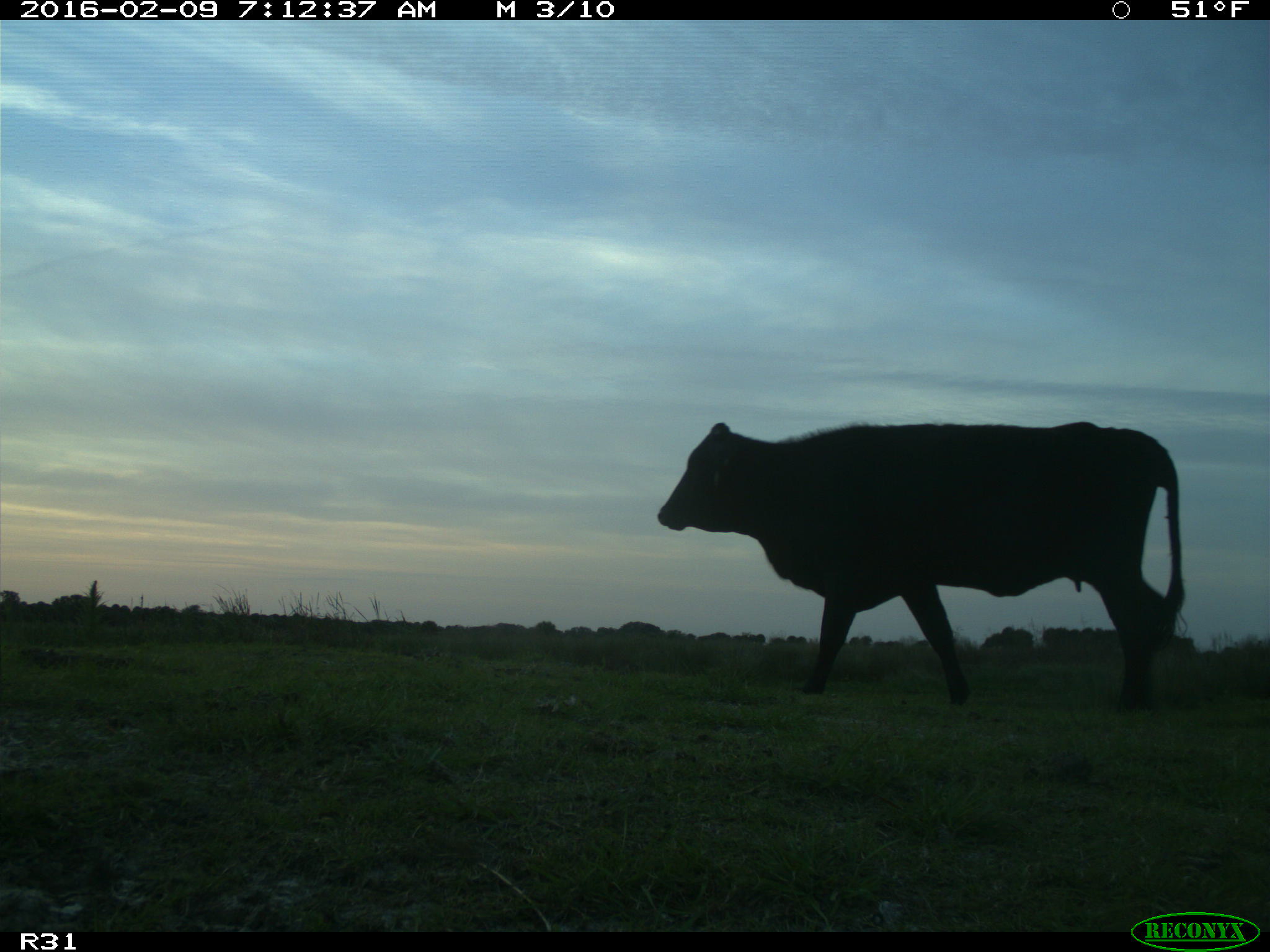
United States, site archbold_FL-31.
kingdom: Animalia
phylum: Chordata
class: Mammalia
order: Artiodactyla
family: Bovidae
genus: Bos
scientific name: Bos taurus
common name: domestic cow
Bos taurus (domestic cow).